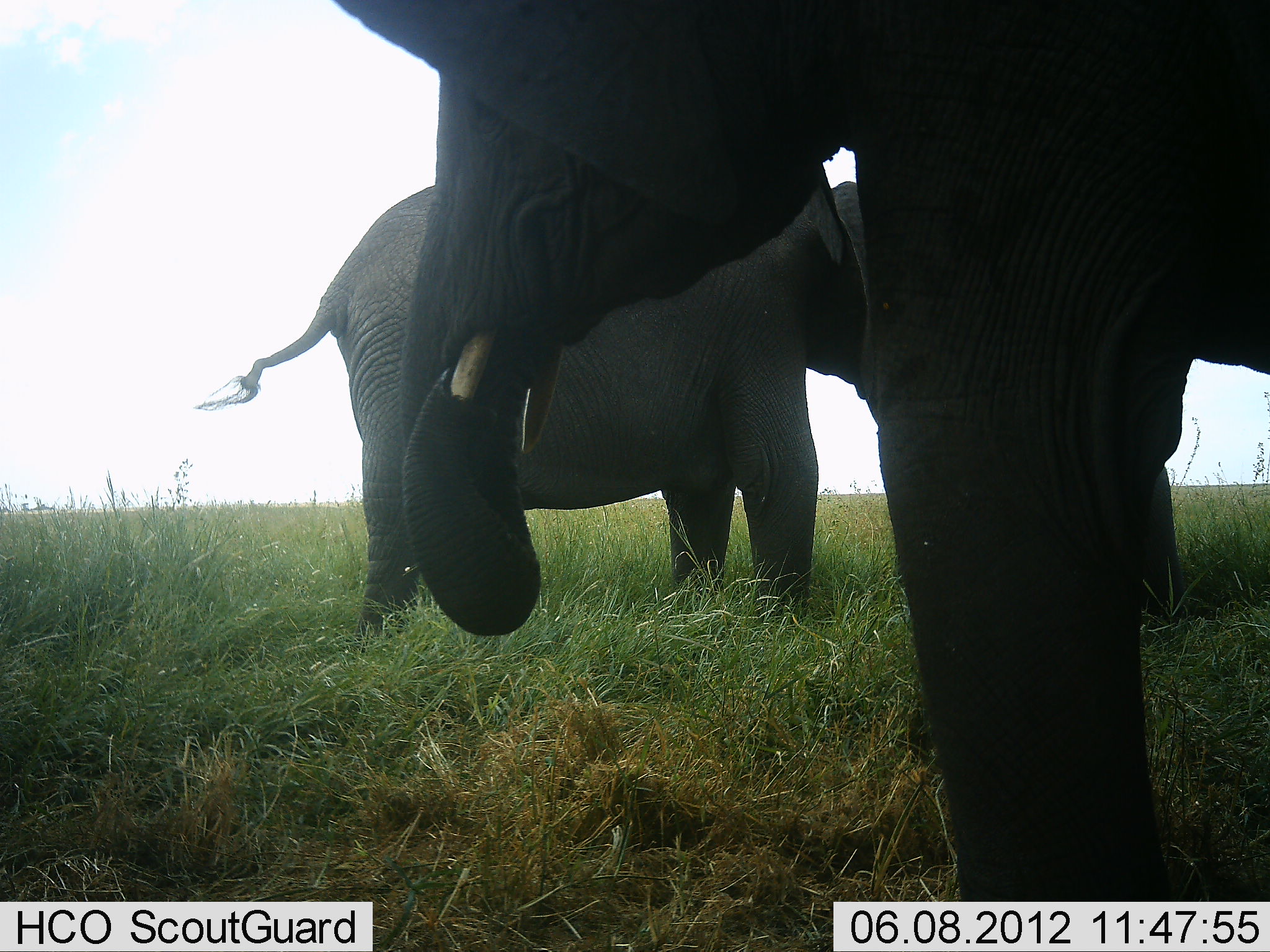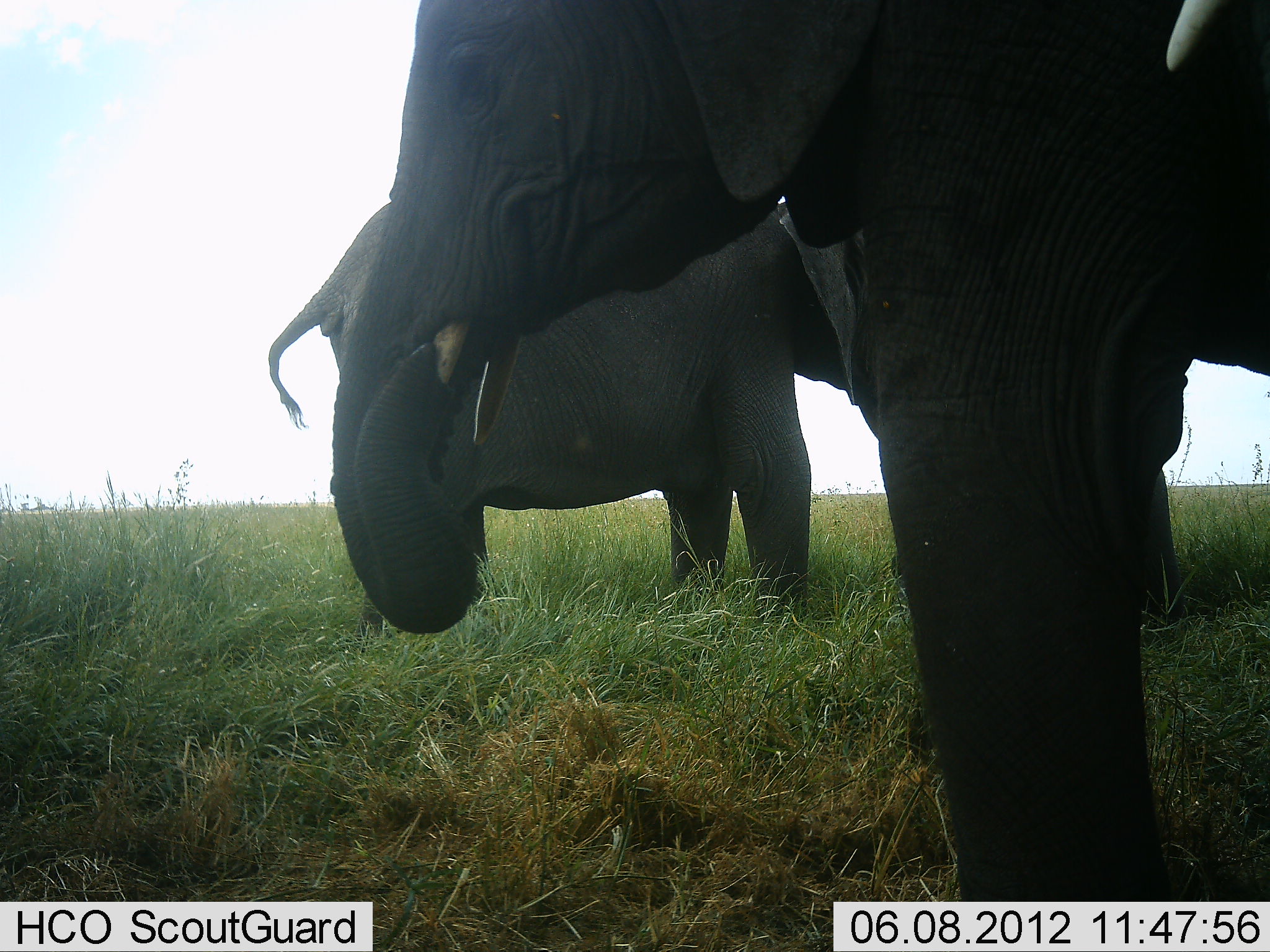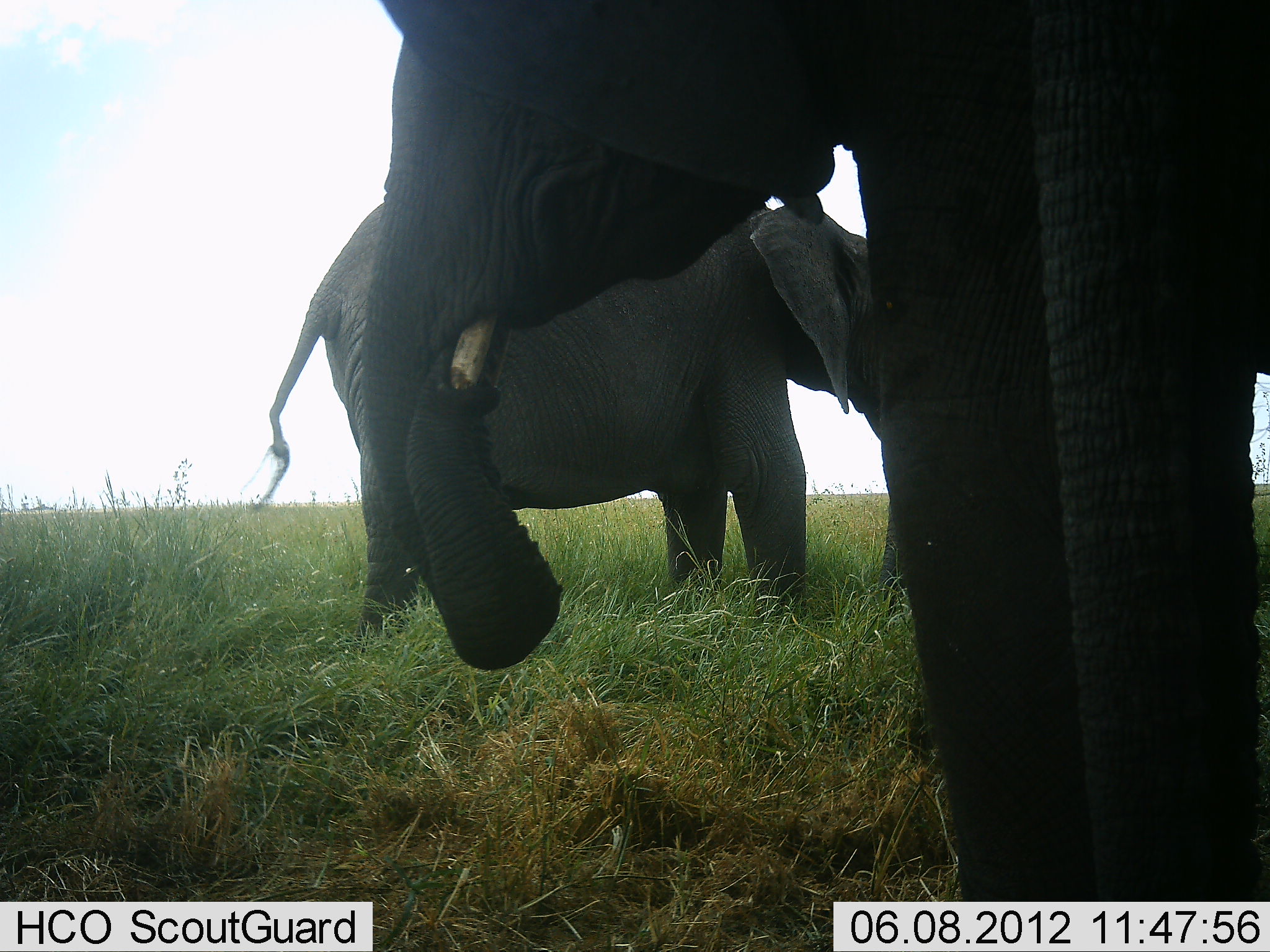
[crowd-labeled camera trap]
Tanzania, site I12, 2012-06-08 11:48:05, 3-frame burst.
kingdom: Animalia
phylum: Chordata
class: Mammalia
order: Proboscidea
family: Elephantidae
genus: Loxodonta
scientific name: Loxodonta africana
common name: african bush elephant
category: elephant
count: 3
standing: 80%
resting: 0%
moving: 0%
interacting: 10%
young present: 0%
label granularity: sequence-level